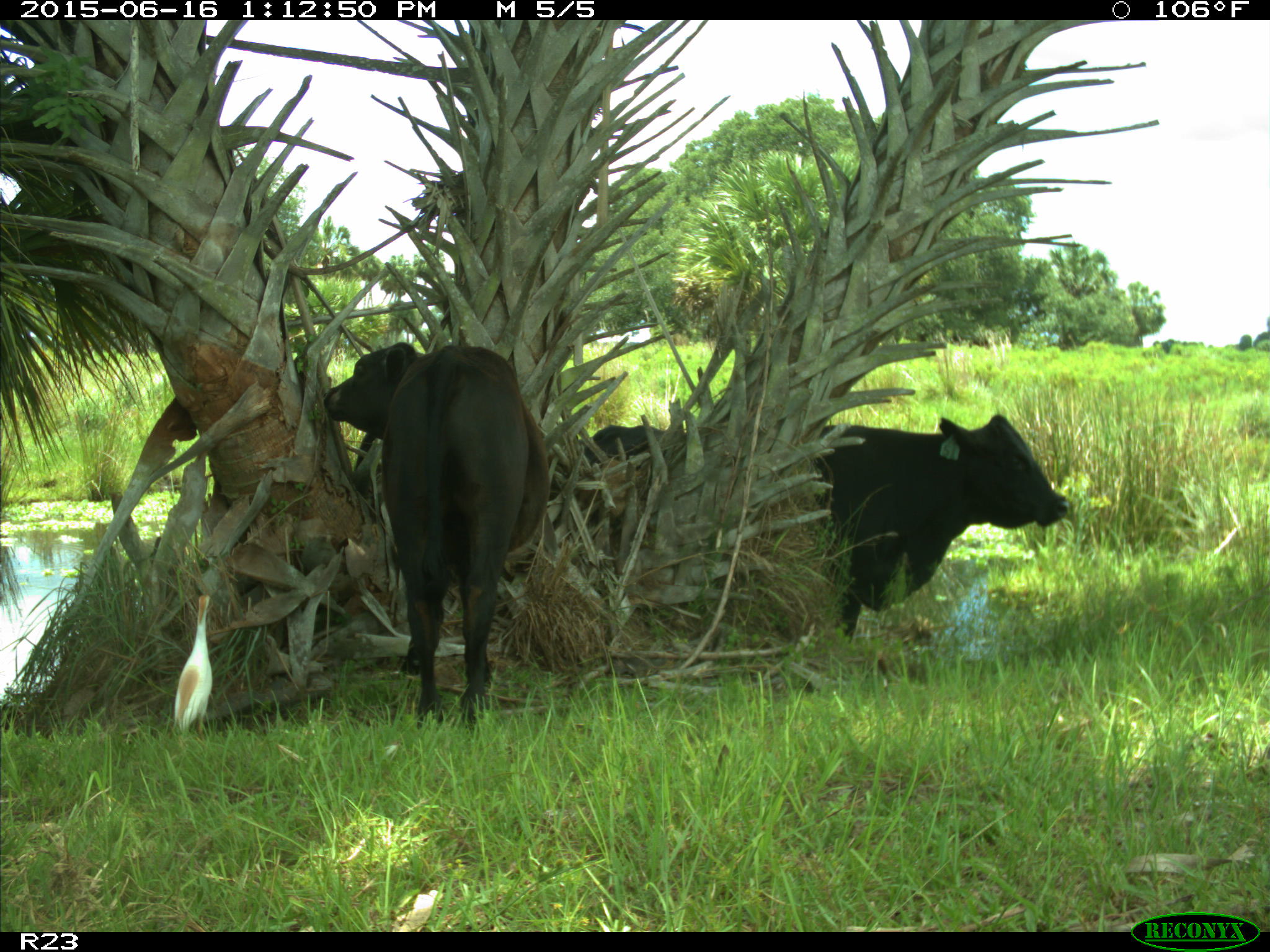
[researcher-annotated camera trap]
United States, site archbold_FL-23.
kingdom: Animalia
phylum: Chordata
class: Mammalia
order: Artiodactyla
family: Bovidae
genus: Bos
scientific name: Bos taurus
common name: domestic cow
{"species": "Bos taurus (domestic cow)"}